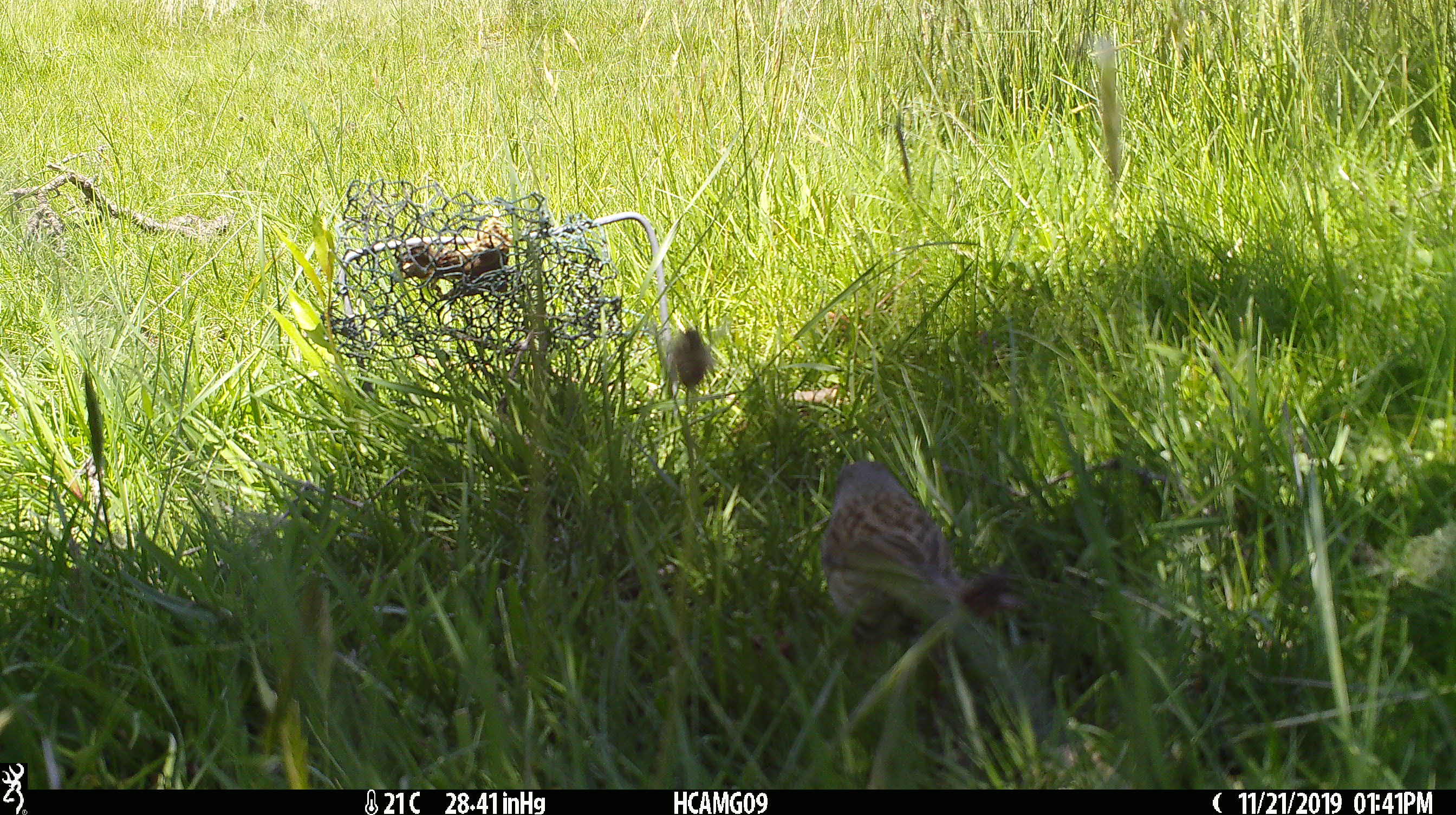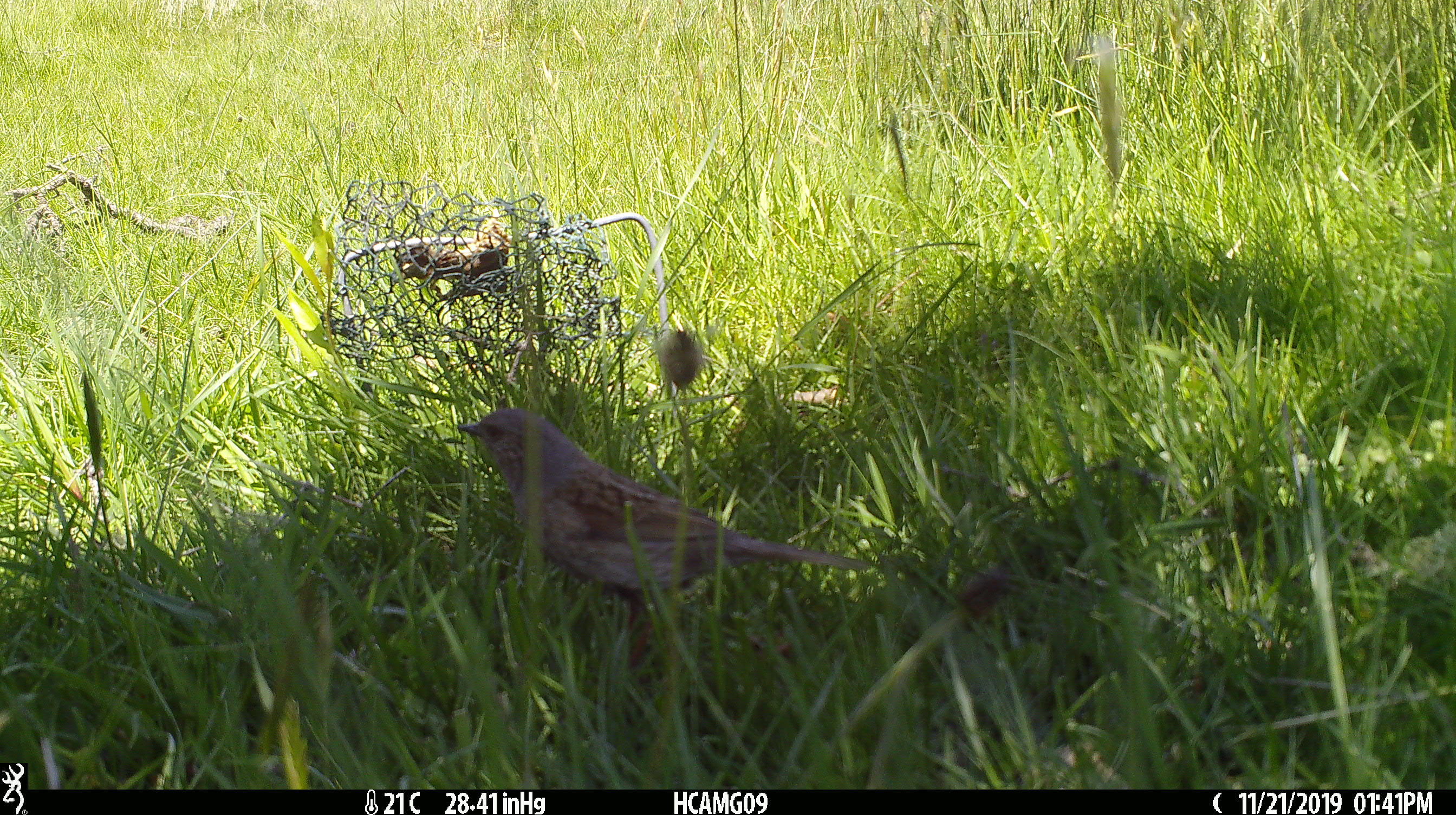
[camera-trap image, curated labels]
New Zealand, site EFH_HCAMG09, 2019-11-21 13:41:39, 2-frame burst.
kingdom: Animalia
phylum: Chordata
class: Aves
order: Passeriformes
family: Prunellidae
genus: Prunella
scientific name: Prunella modularis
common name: dunnock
Dunnock (Prunella modularis).